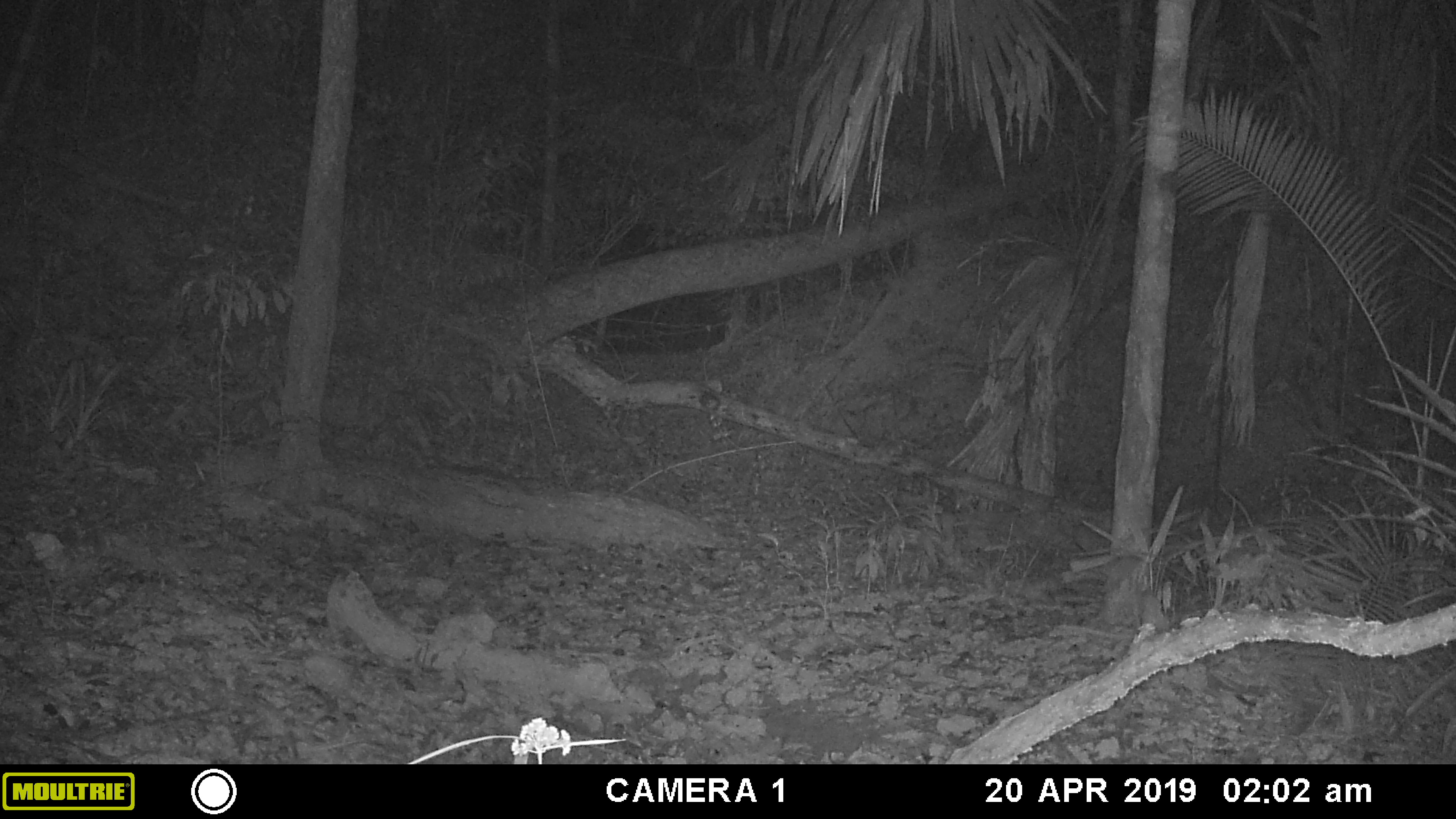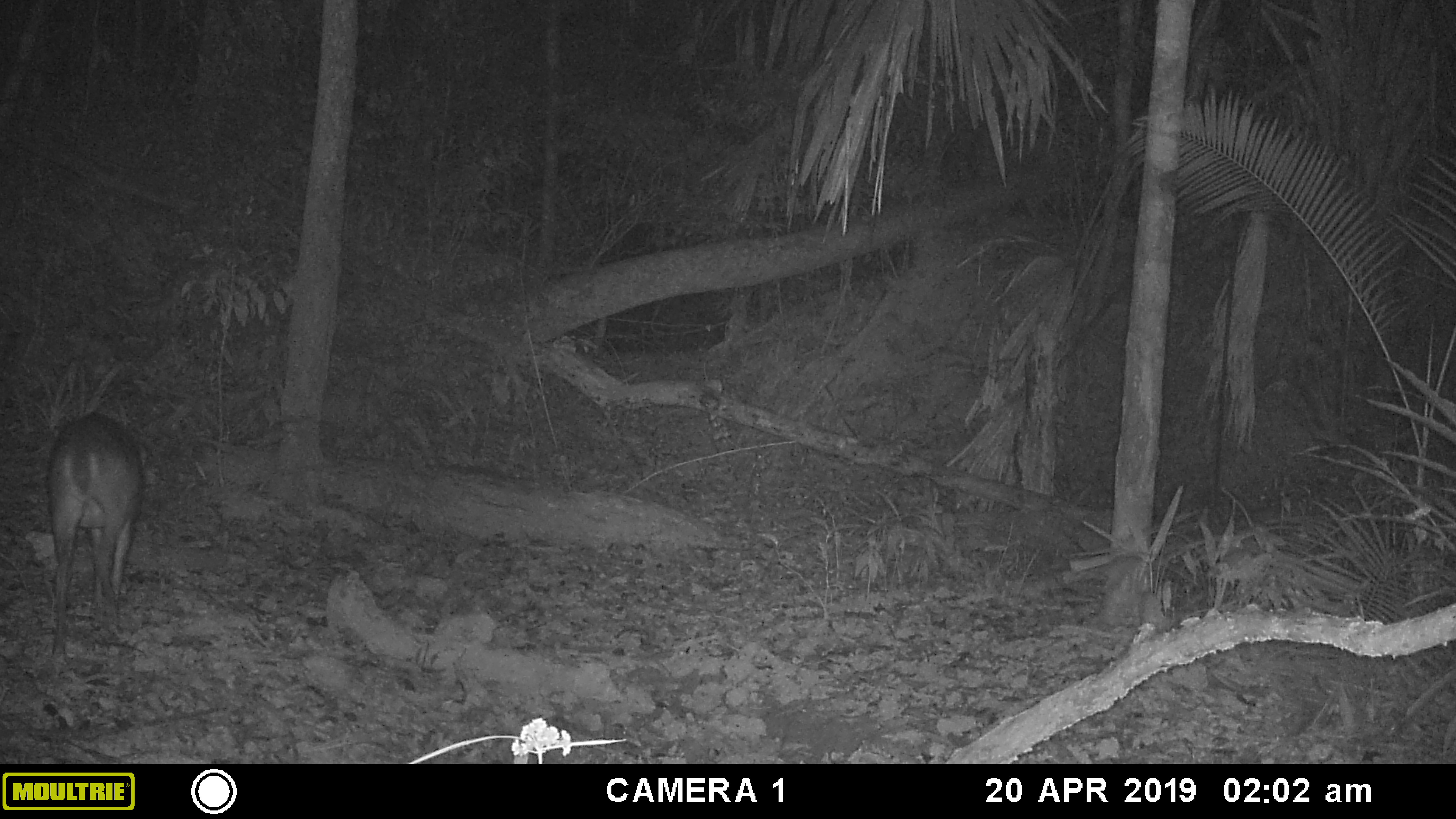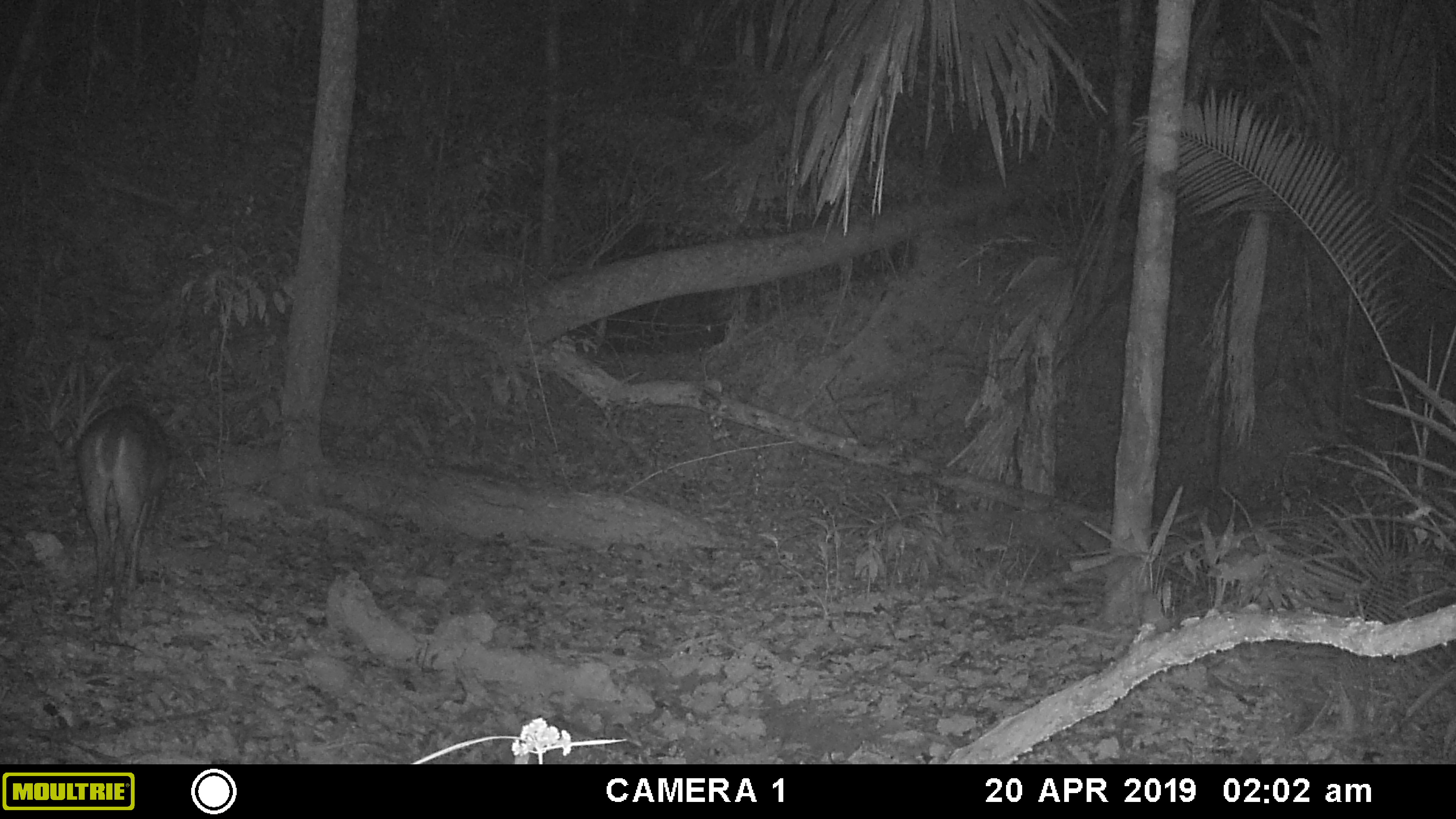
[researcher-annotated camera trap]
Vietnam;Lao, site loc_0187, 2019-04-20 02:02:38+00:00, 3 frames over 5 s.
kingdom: Animalia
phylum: Chordata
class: Mammalia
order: Artiodactyla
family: Cervidae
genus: Muntiacus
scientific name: Muntiacus vuquangensis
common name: large-antlered muntjac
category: large antlered muntjac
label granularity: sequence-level